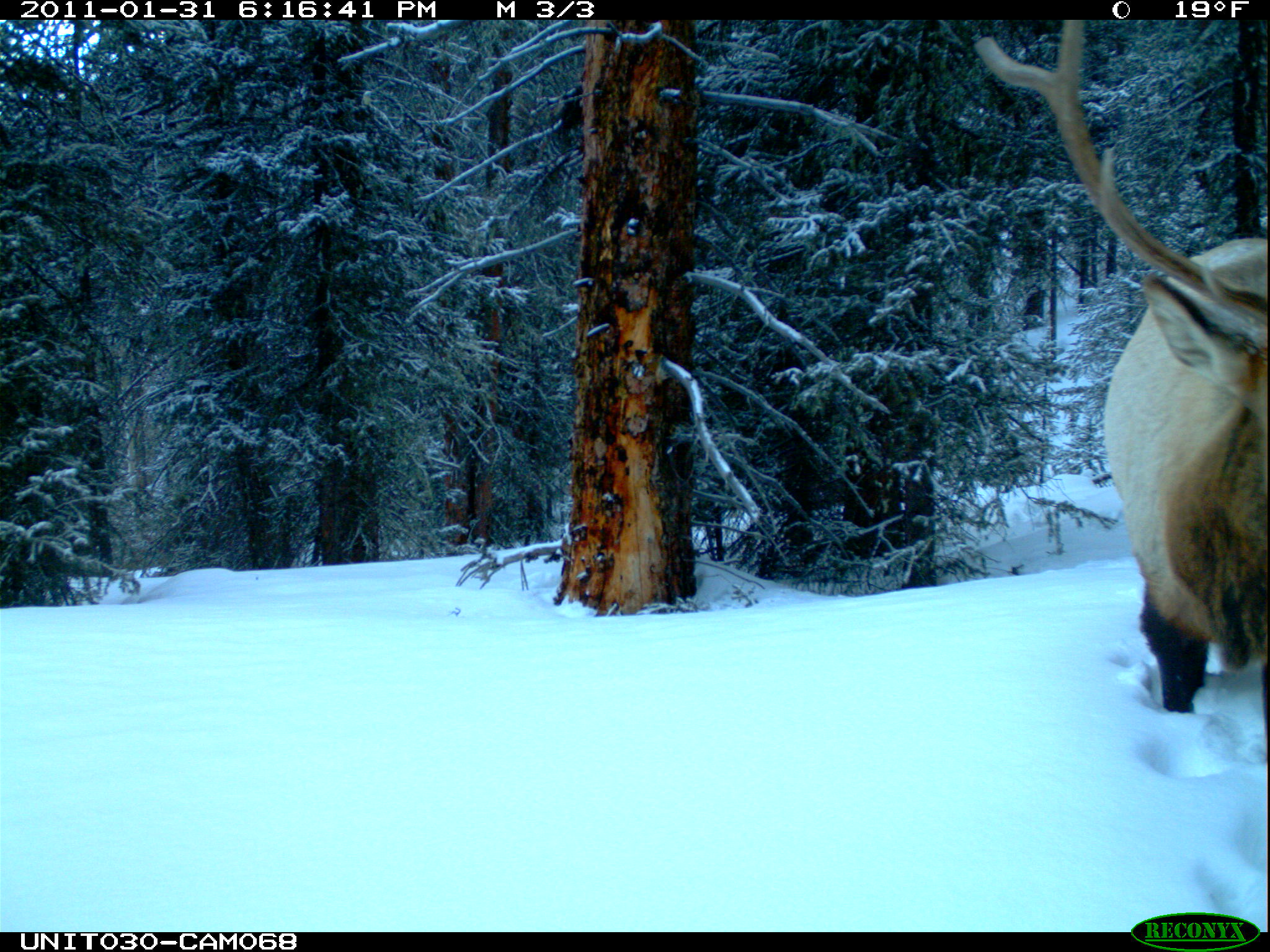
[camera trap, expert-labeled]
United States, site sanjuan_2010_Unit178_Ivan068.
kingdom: Animalia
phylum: Chordata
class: Mammalia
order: Artiodactyla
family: Cervidae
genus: Cervus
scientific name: Cervus elaphus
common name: red deer